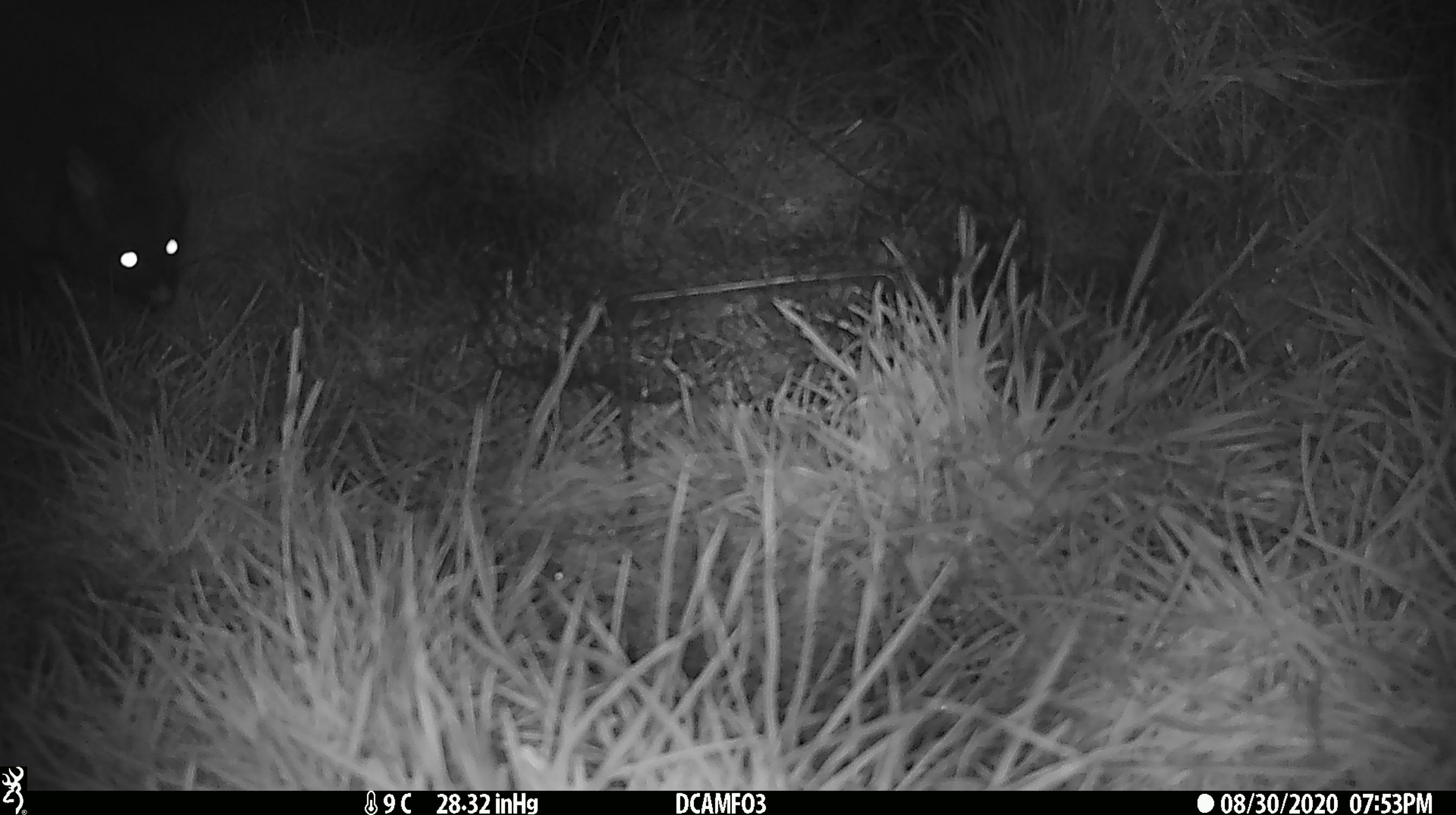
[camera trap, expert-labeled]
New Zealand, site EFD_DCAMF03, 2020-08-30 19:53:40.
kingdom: Animalia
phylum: Chordata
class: Mammalia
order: Diprotodontia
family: Phalangeridae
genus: Trichosurus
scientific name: Trichosurus vulpecula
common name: common brushtail possum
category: possum